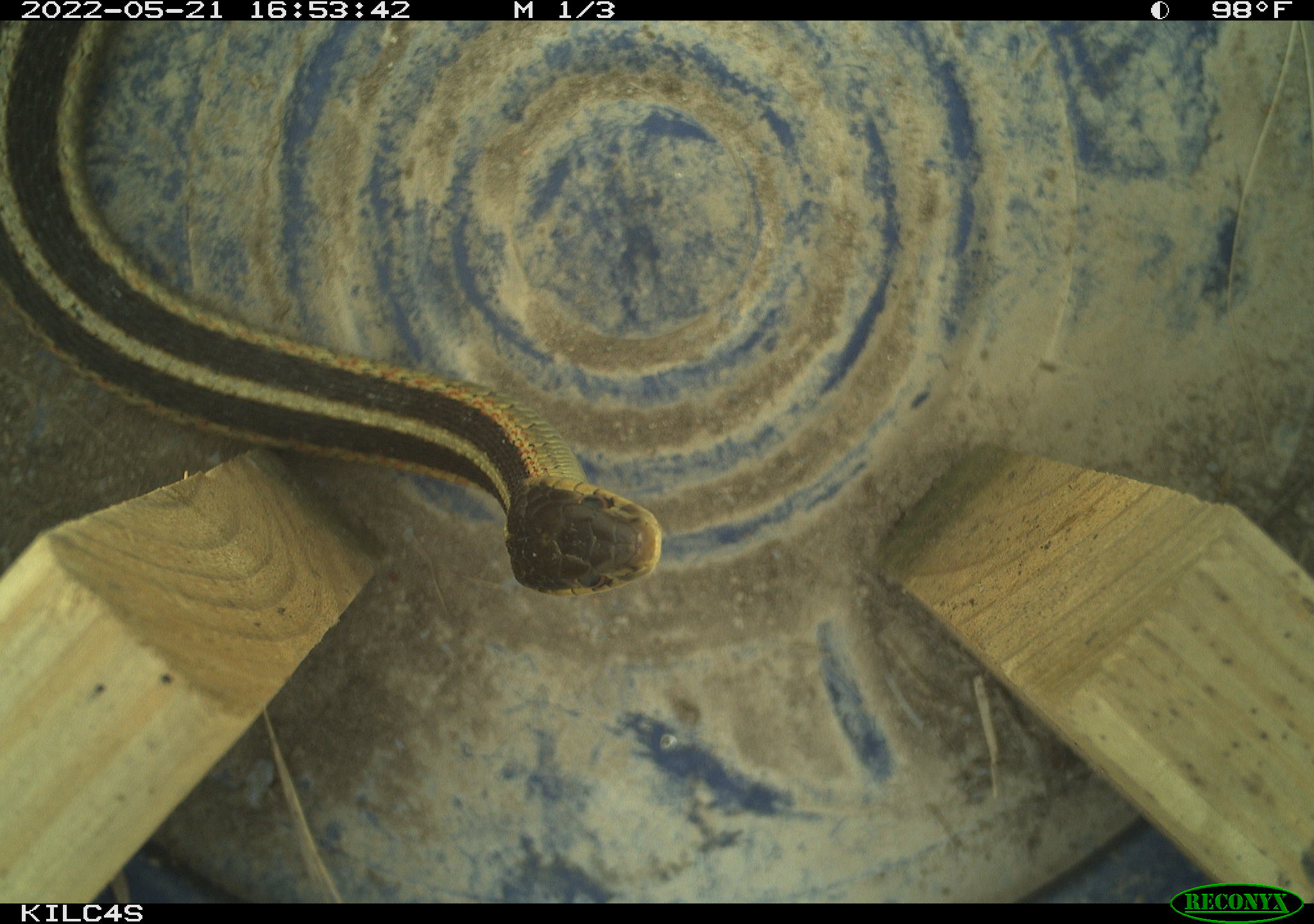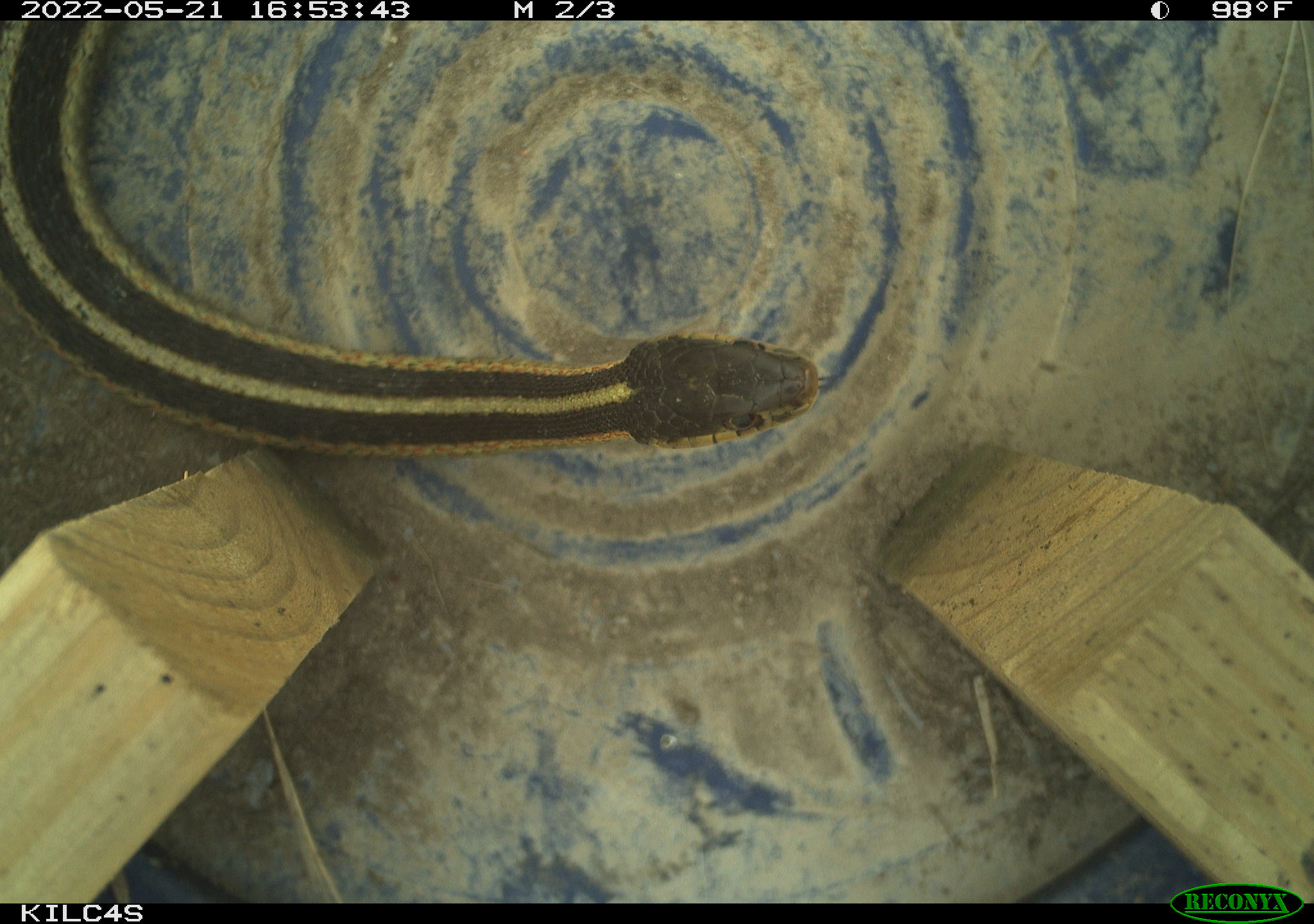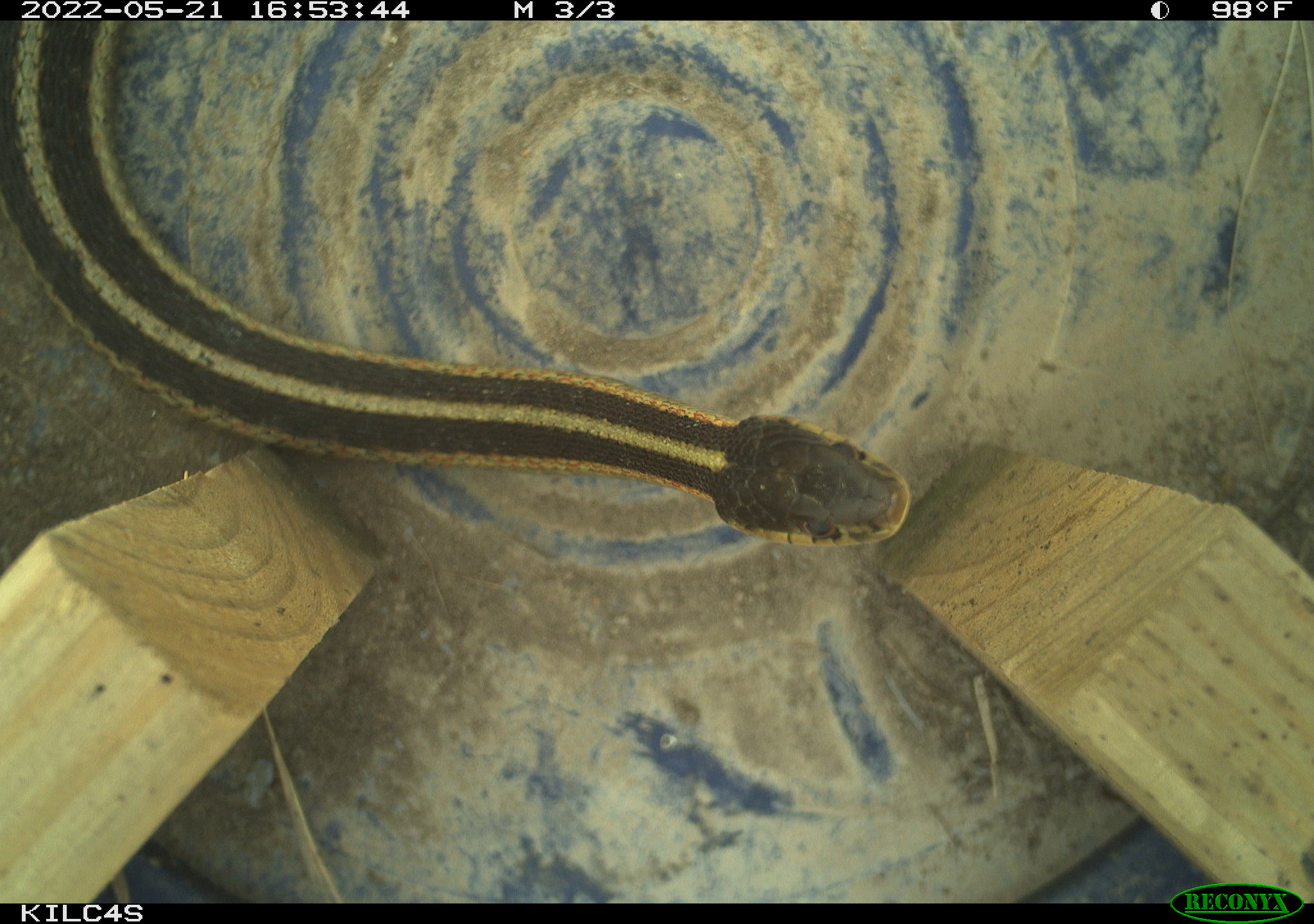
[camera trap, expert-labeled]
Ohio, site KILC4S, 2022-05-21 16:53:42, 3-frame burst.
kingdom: Animalia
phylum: Chordata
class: Reptilia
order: Squamata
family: Colubridae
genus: Thamnophis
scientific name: Thamnophis sirtalis sirtalis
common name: eastern gartersnake